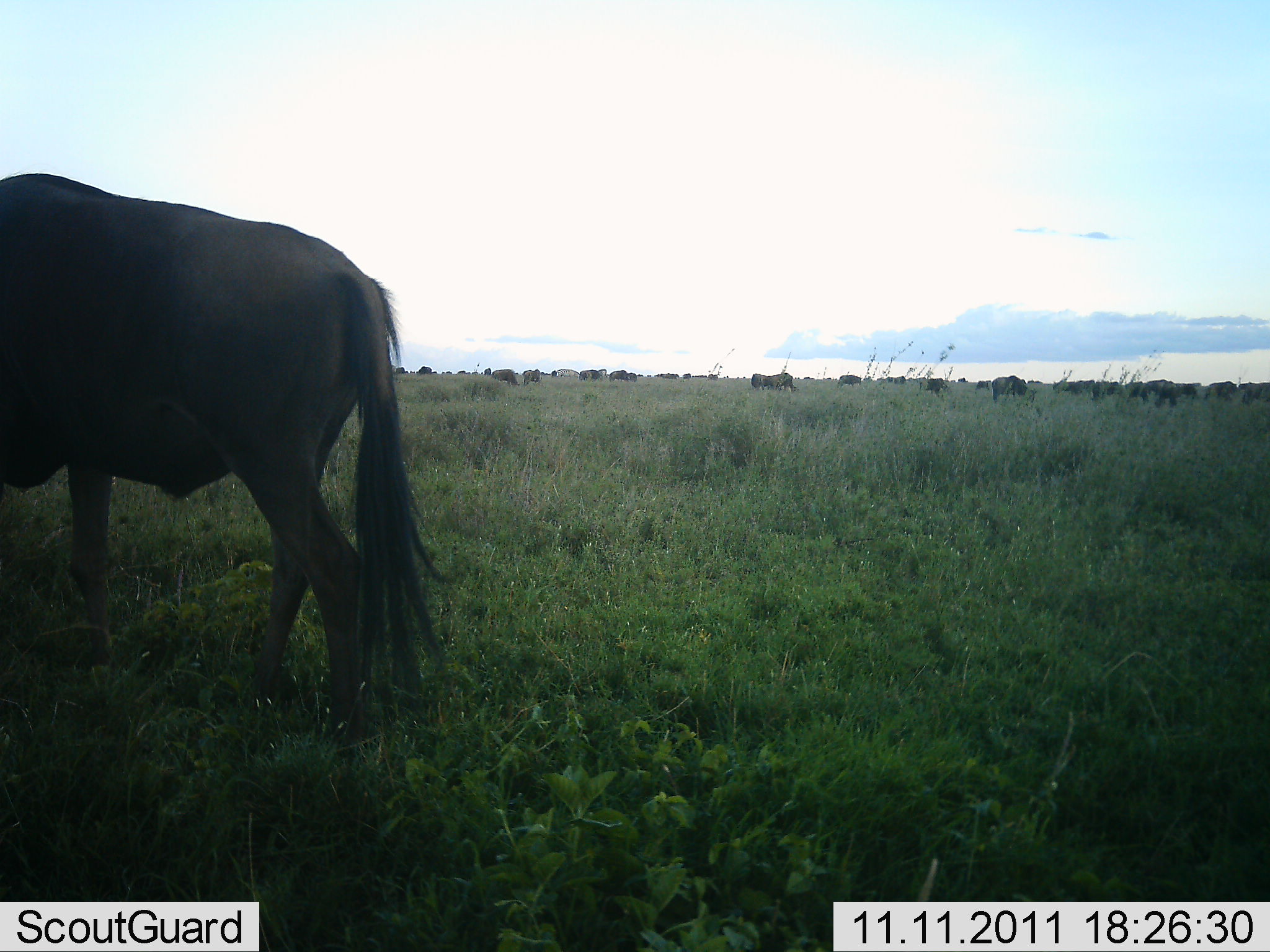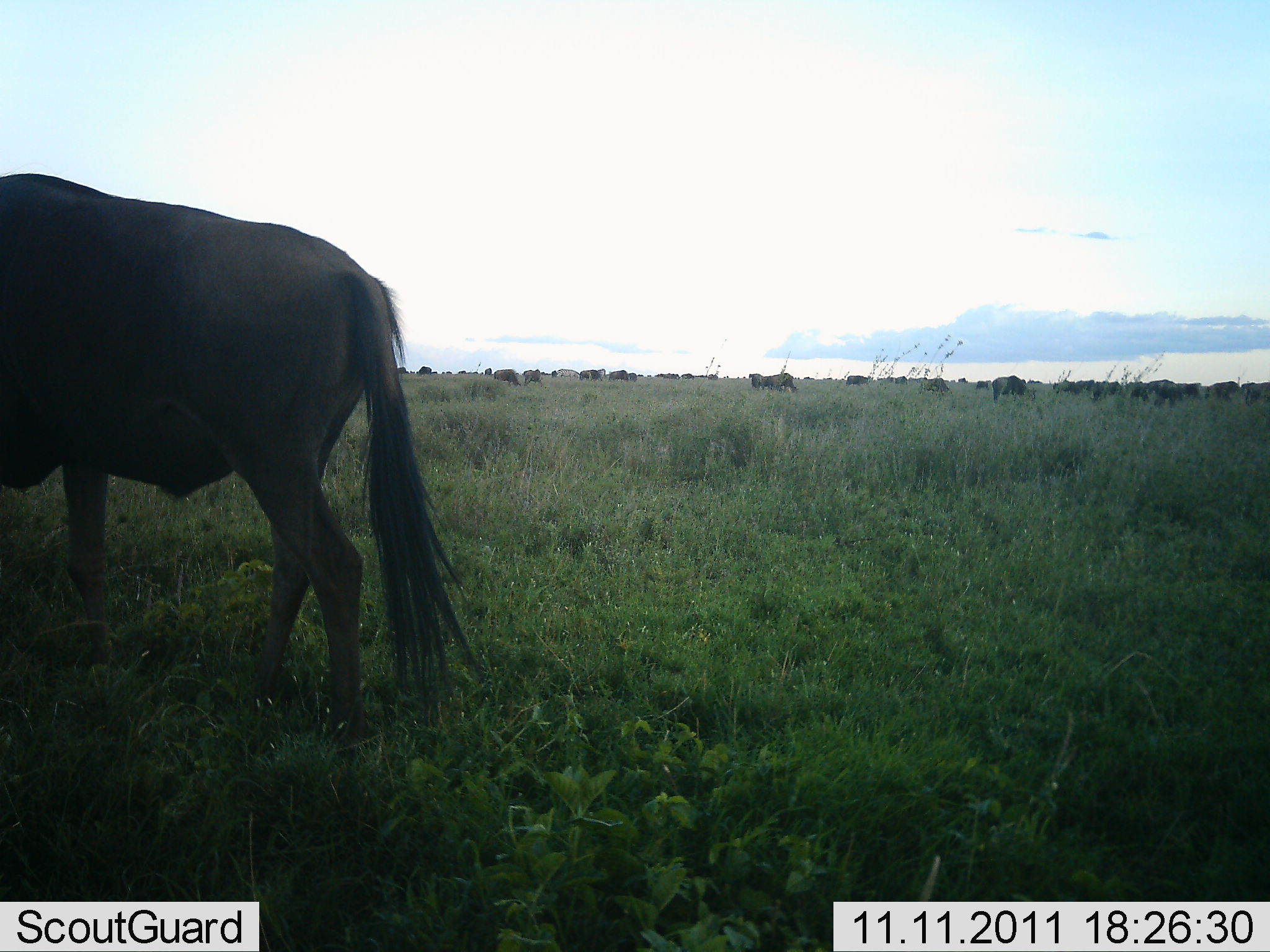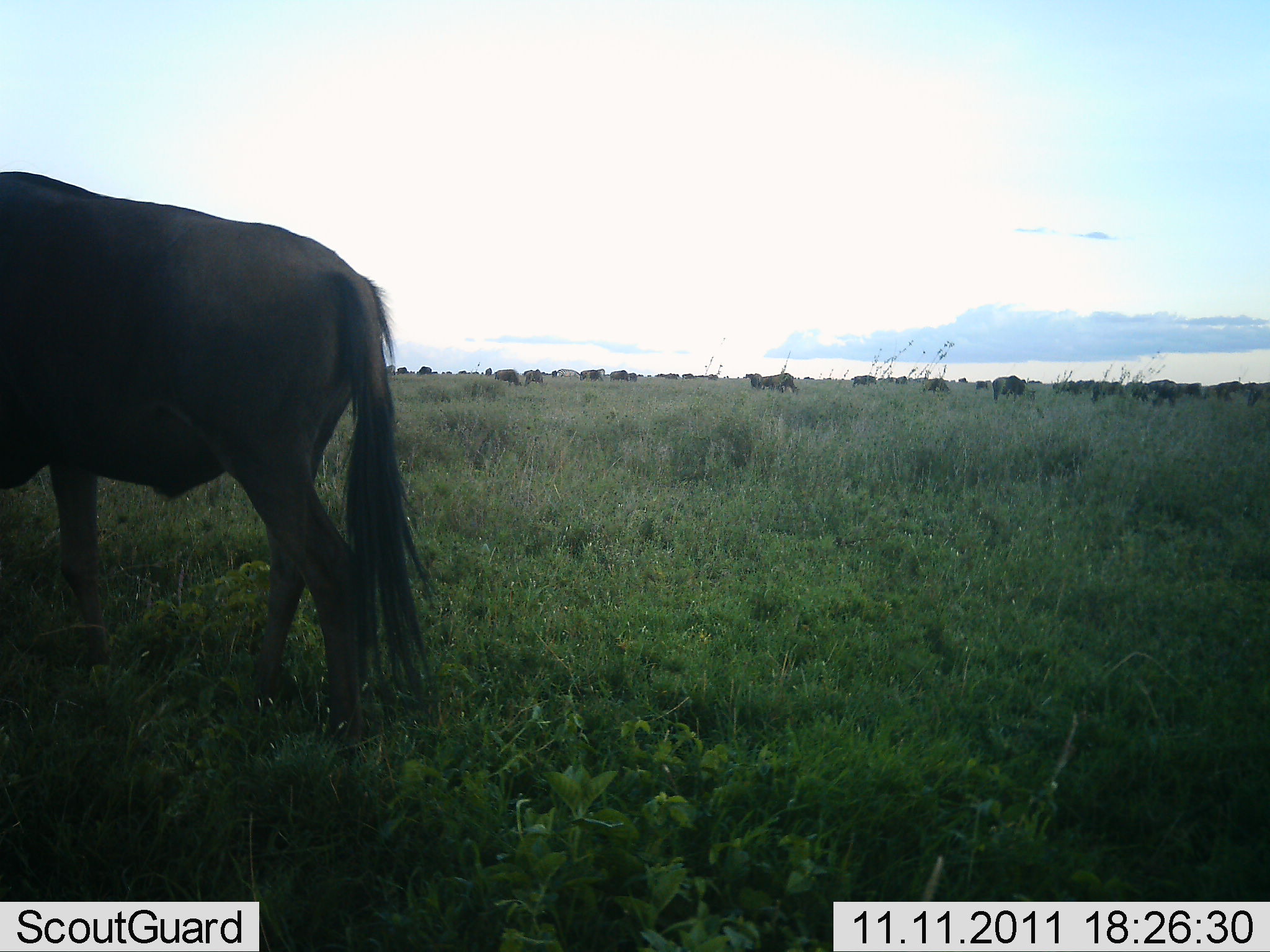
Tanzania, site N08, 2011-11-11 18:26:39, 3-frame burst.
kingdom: Animalia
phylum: Chordata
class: Mammalia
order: Artiodactyla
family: Bovidae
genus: Connochaetes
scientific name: Connochaetes taurinus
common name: blue wildebeest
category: wildebeest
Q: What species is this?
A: Wildebeest (blue wildebeest) (Connochaetes taurinus).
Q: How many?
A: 11-50.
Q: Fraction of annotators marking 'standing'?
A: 71%.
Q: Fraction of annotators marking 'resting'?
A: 7%.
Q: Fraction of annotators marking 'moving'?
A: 14%.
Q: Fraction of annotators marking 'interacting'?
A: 0%.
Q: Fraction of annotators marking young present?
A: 0%.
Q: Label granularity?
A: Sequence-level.